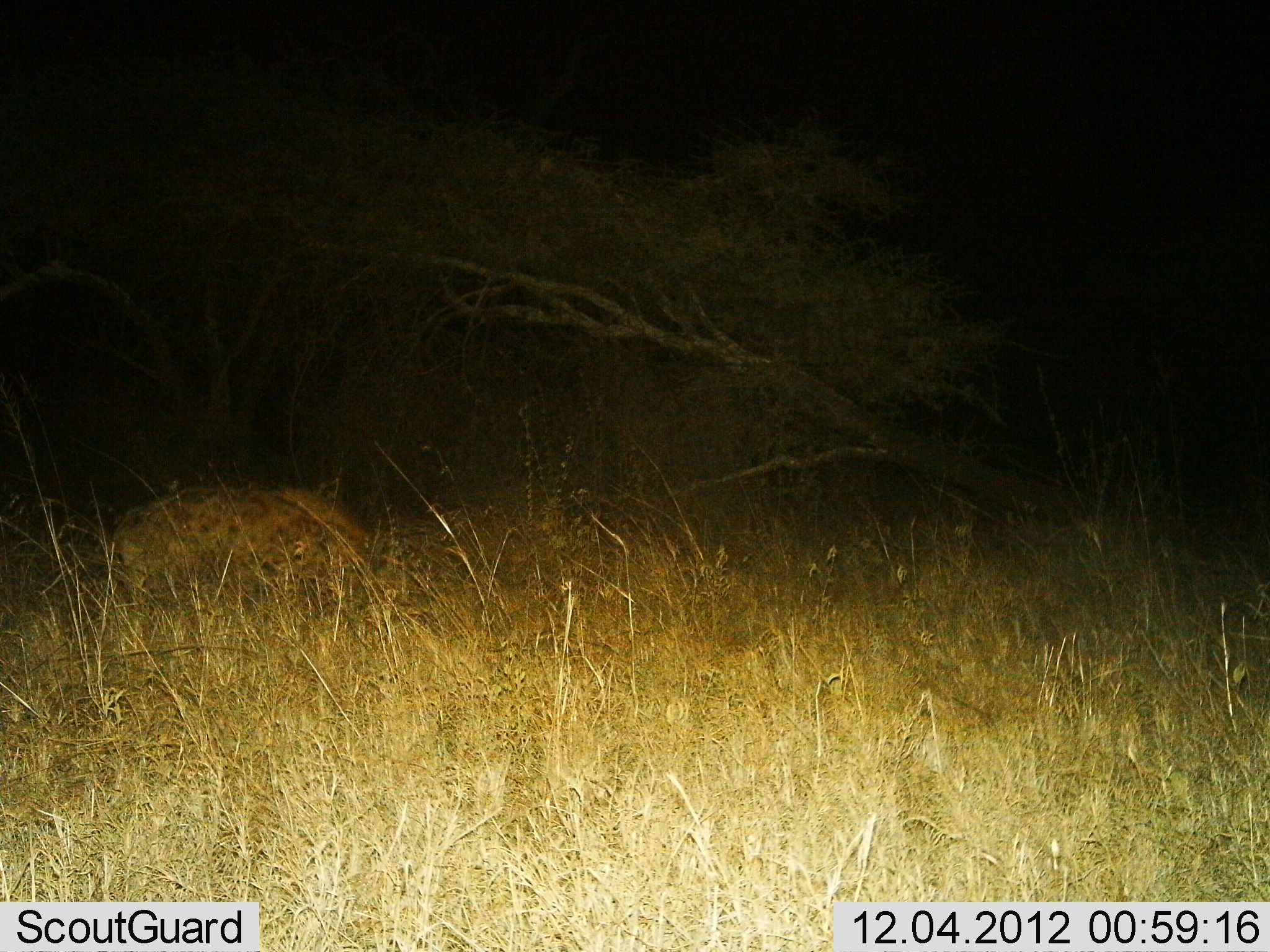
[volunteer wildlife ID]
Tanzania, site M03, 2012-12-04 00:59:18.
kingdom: Animalia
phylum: Chordata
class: Mammalia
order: Carnivora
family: Hyaenidae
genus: Crocuta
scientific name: Crocuta crocuta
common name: spotted hyena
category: hyenaspotted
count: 1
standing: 60%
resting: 10%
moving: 20%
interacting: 0%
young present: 0%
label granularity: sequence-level